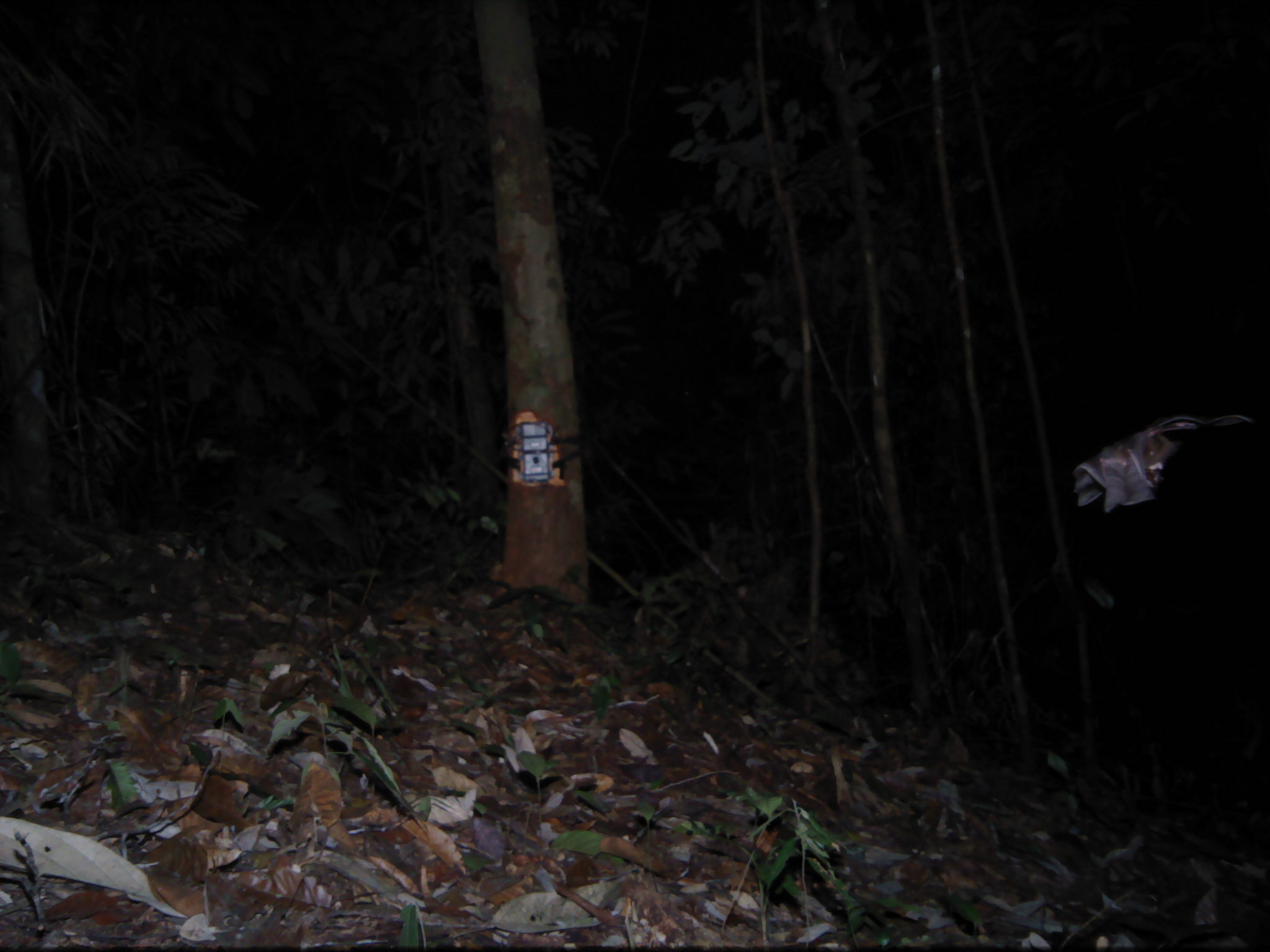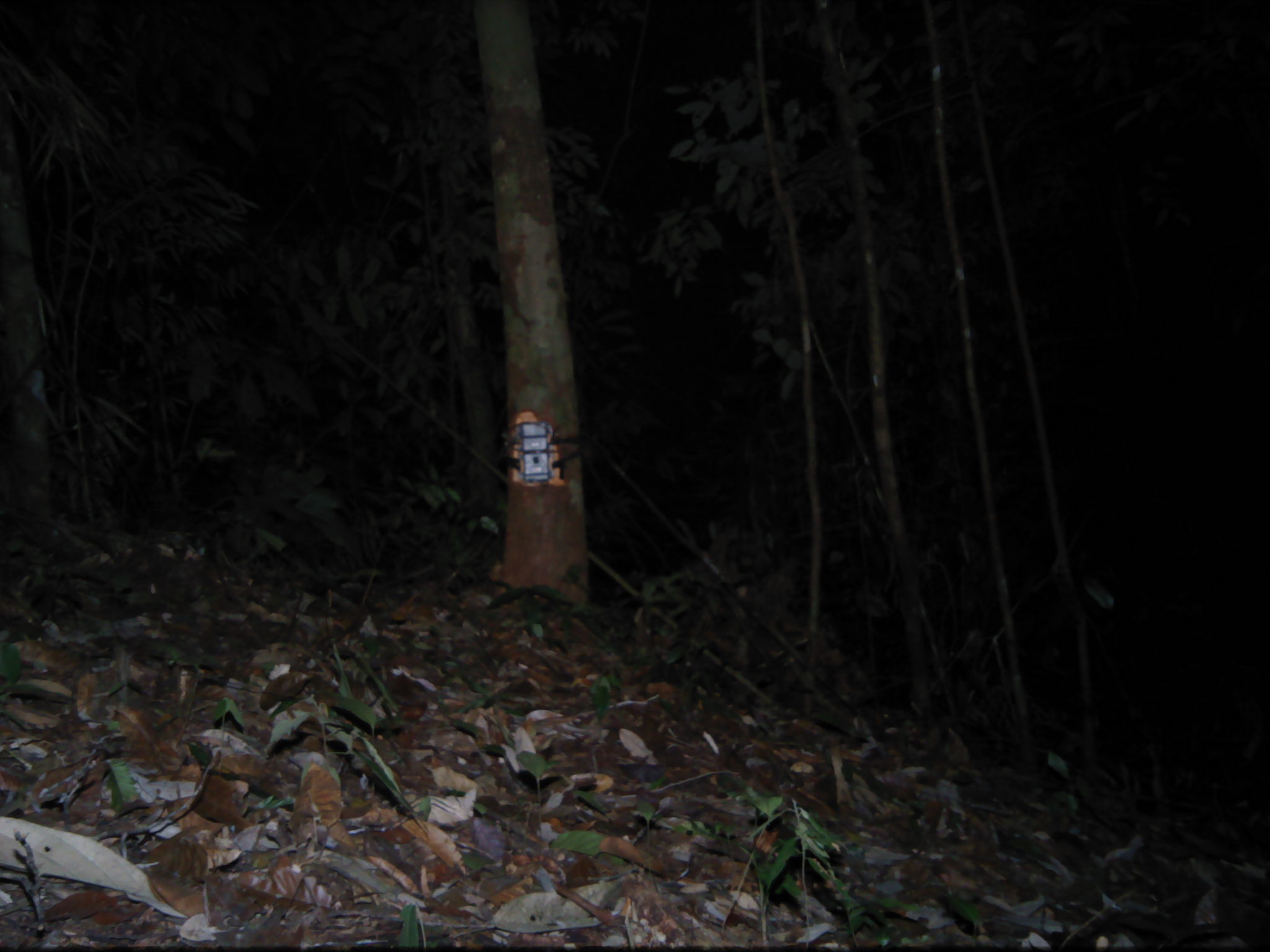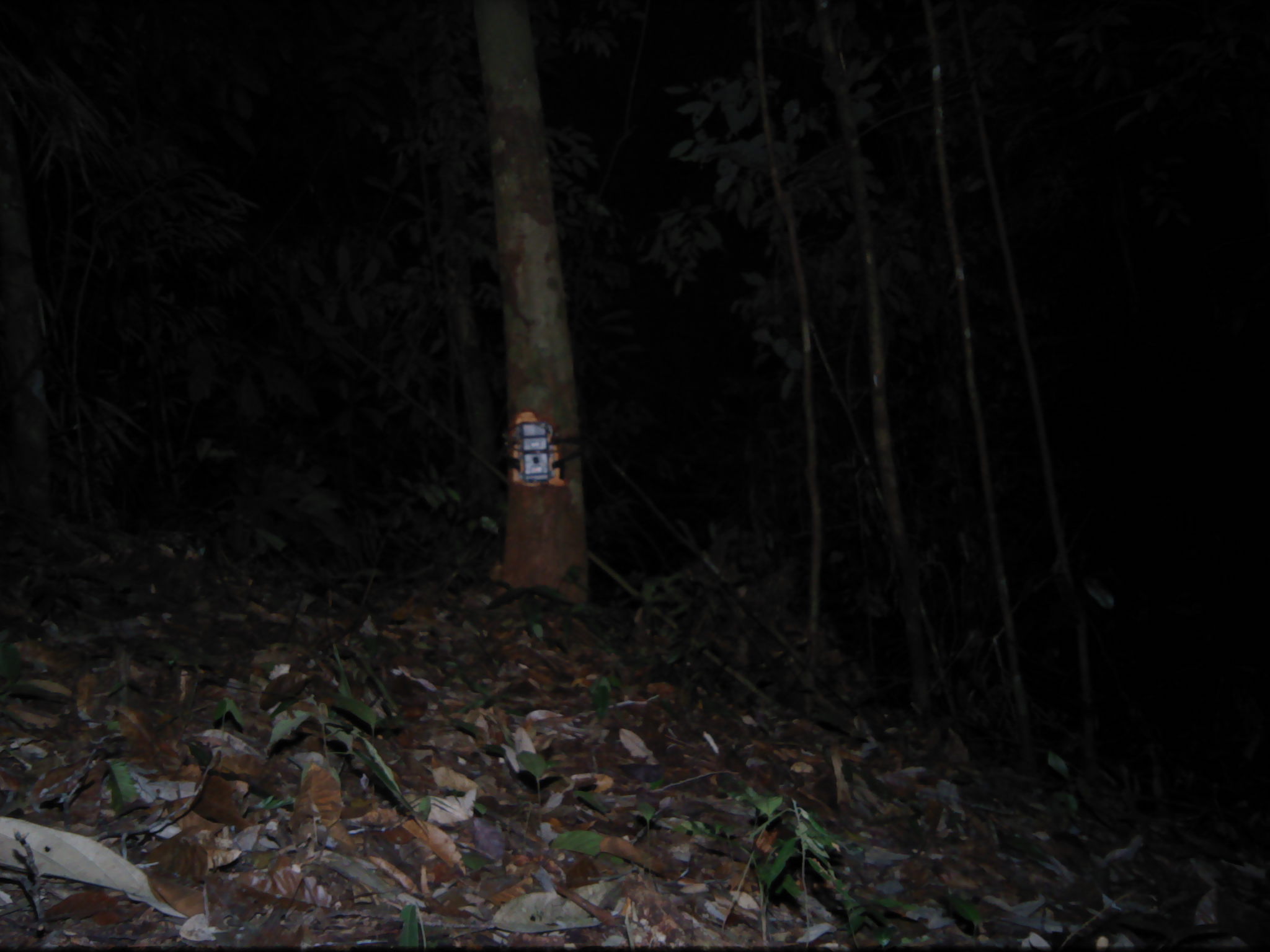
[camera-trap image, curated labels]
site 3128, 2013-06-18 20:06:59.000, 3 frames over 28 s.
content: unidentified animal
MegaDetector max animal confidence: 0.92